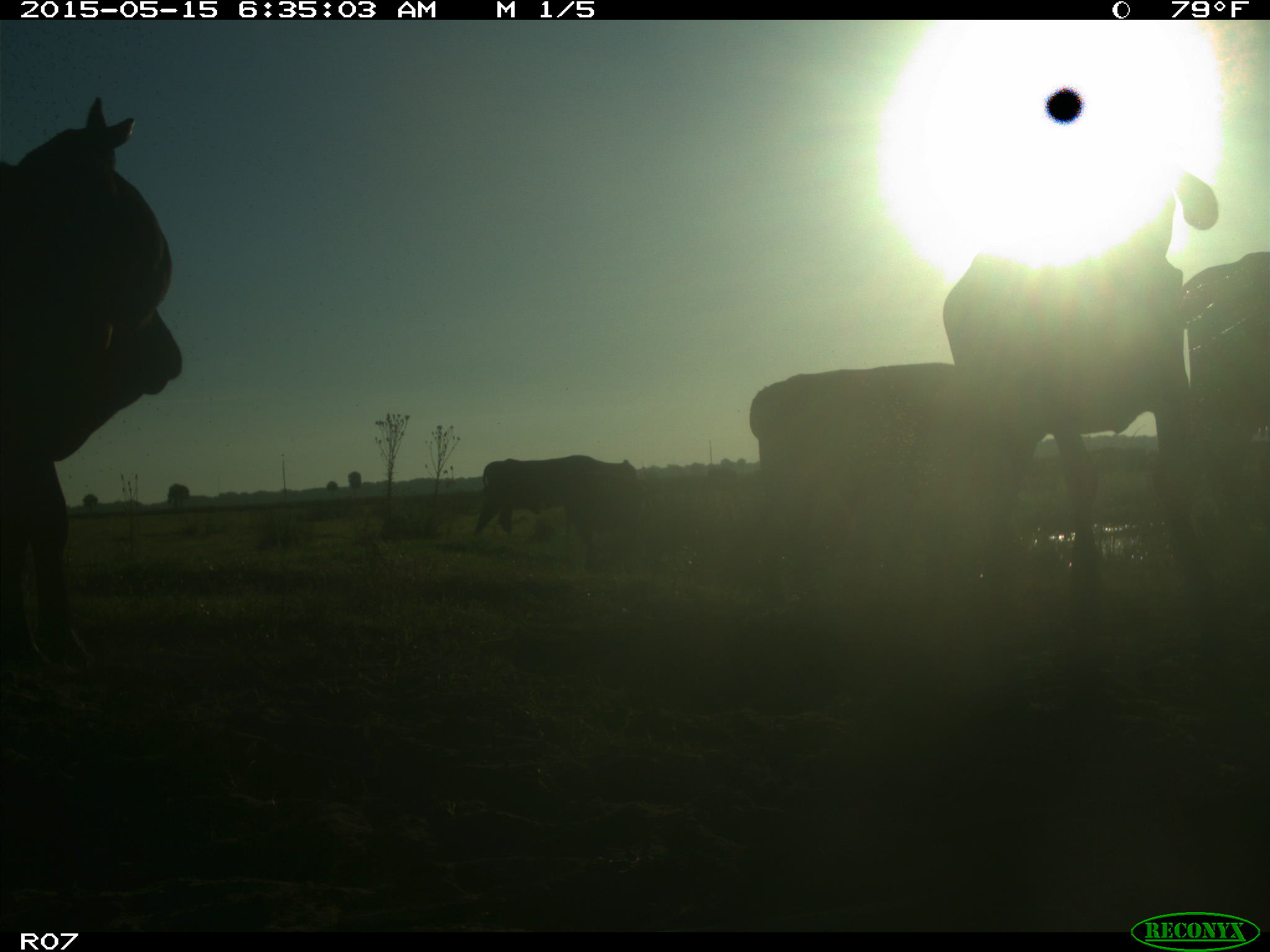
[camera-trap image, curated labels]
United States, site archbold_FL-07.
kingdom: Animalia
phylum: Chordata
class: Mammalia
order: Artiodactyla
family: Bovidae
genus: Bos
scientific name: Bos taurus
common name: domestic cow